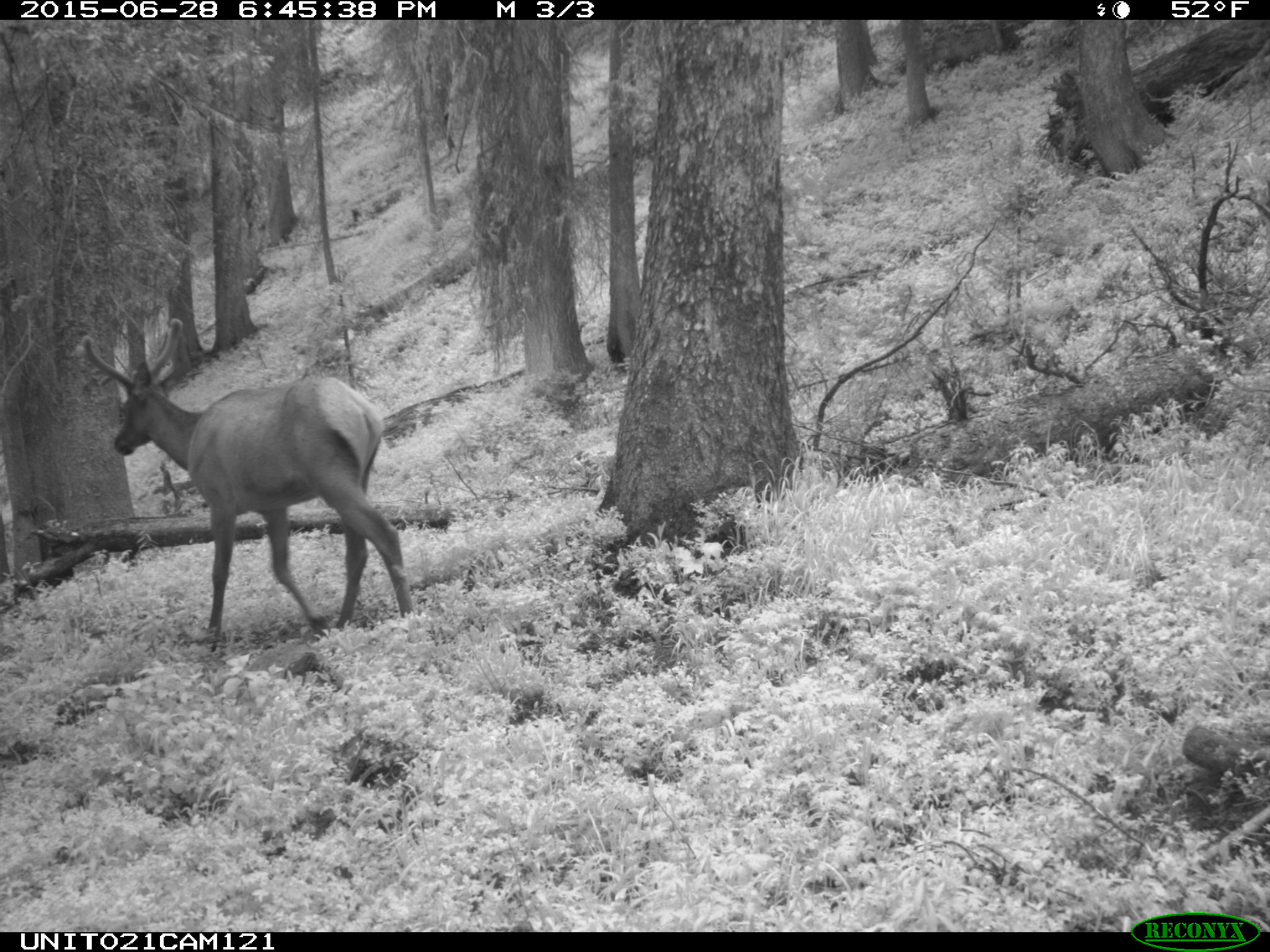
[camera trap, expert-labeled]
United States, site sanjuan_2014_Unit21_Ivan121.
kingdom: Animalia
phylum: Chordata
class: Mammalia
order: Artiodactyla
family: Cervidae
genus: Cervus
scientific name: Cervus elaphus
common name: red deer